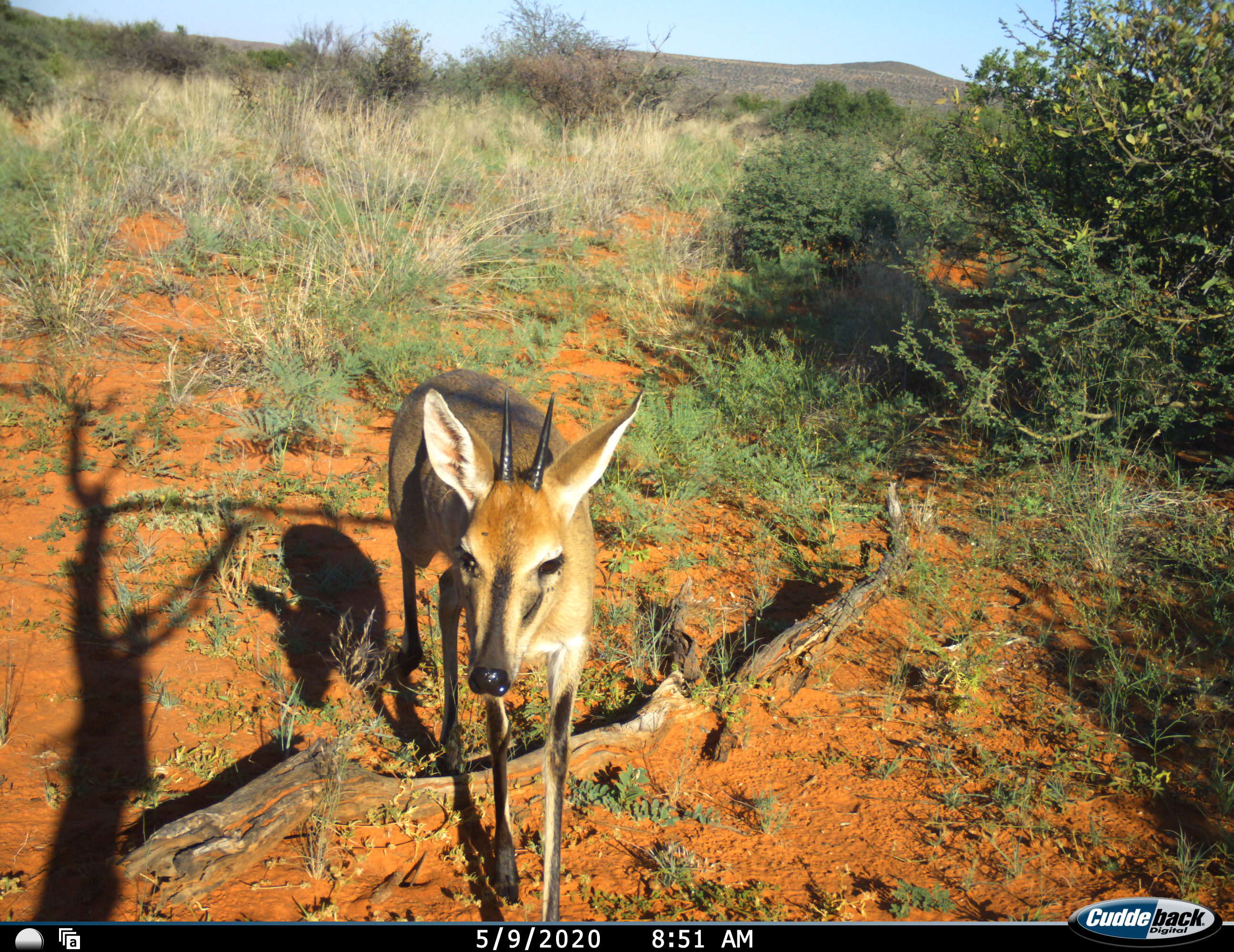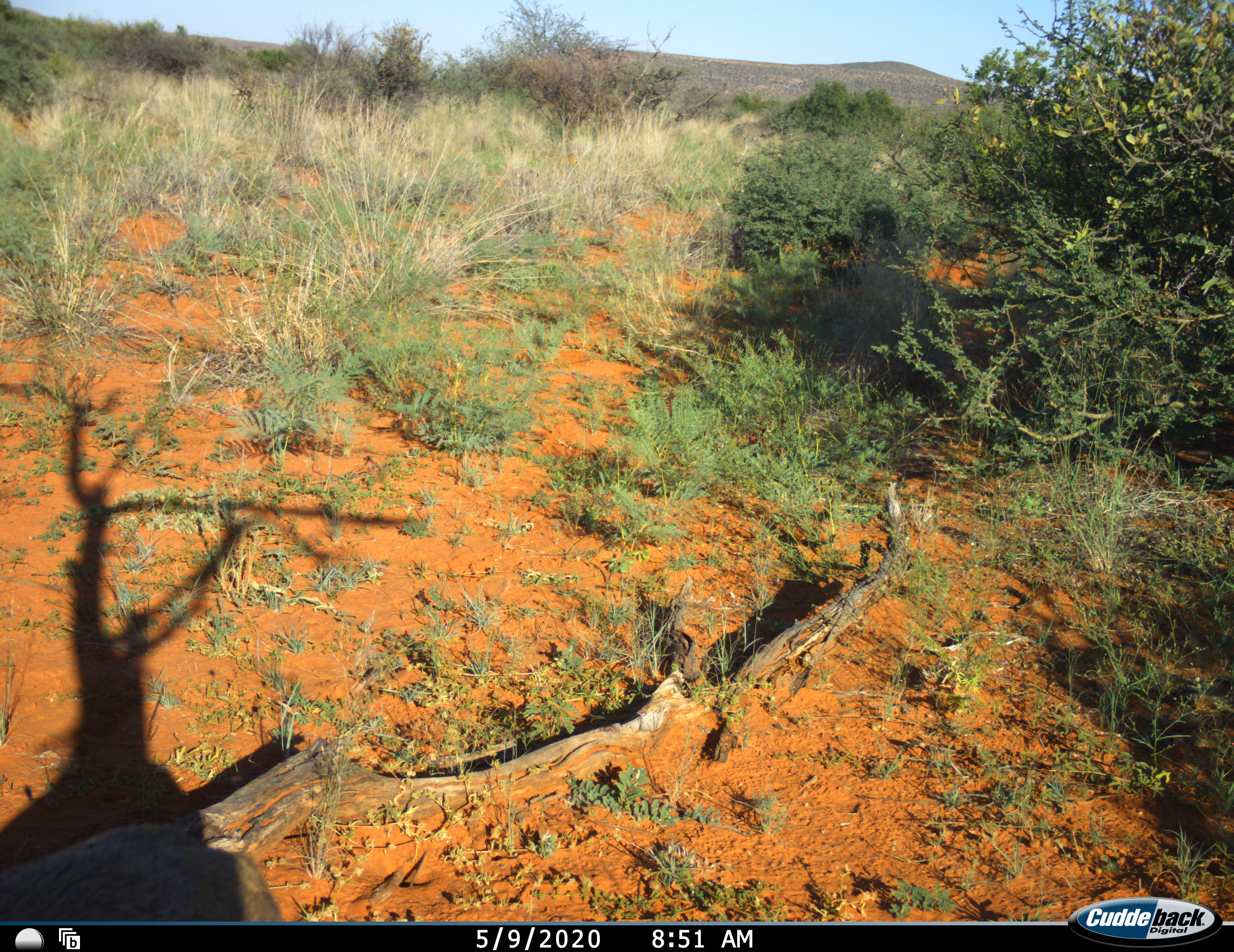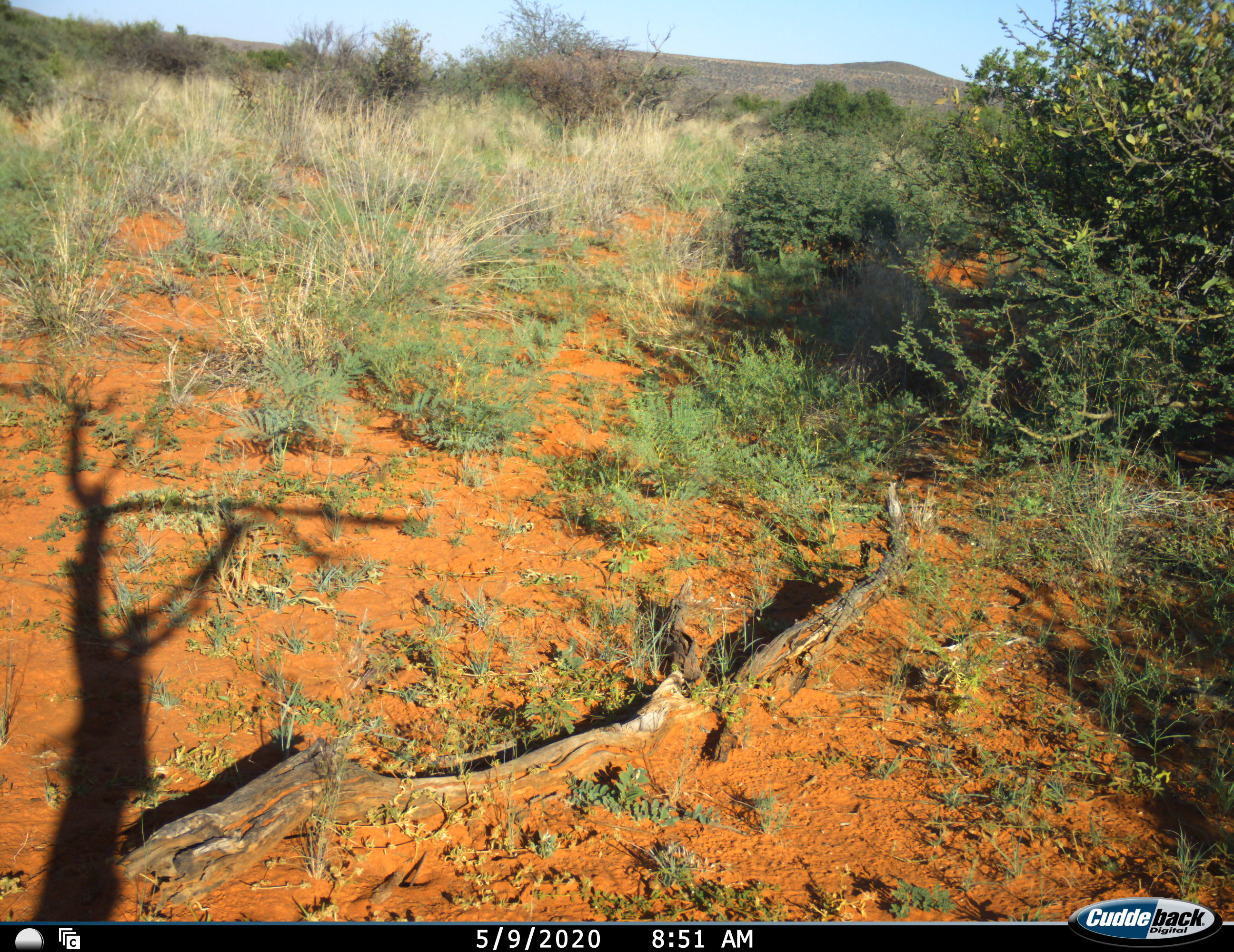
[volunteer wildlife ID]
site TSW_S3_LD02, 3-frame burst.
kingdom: Animalia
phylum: Chordata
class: Mammalia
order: Artiodactyla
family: Bovidae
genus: Sylvicapra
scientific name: Sylvicapra grimmia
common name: common duiker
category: duikercommongrey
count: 1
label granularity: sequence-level